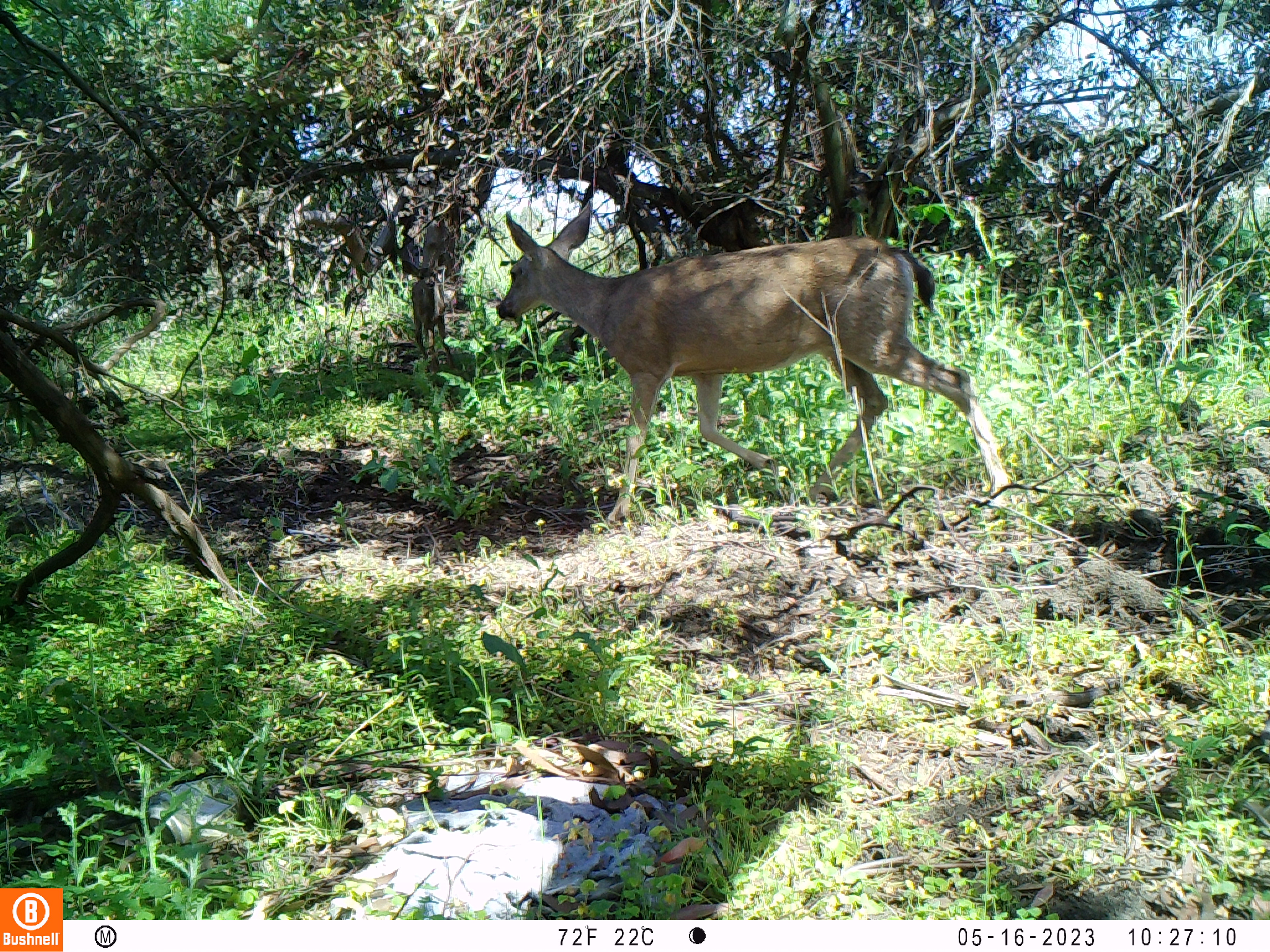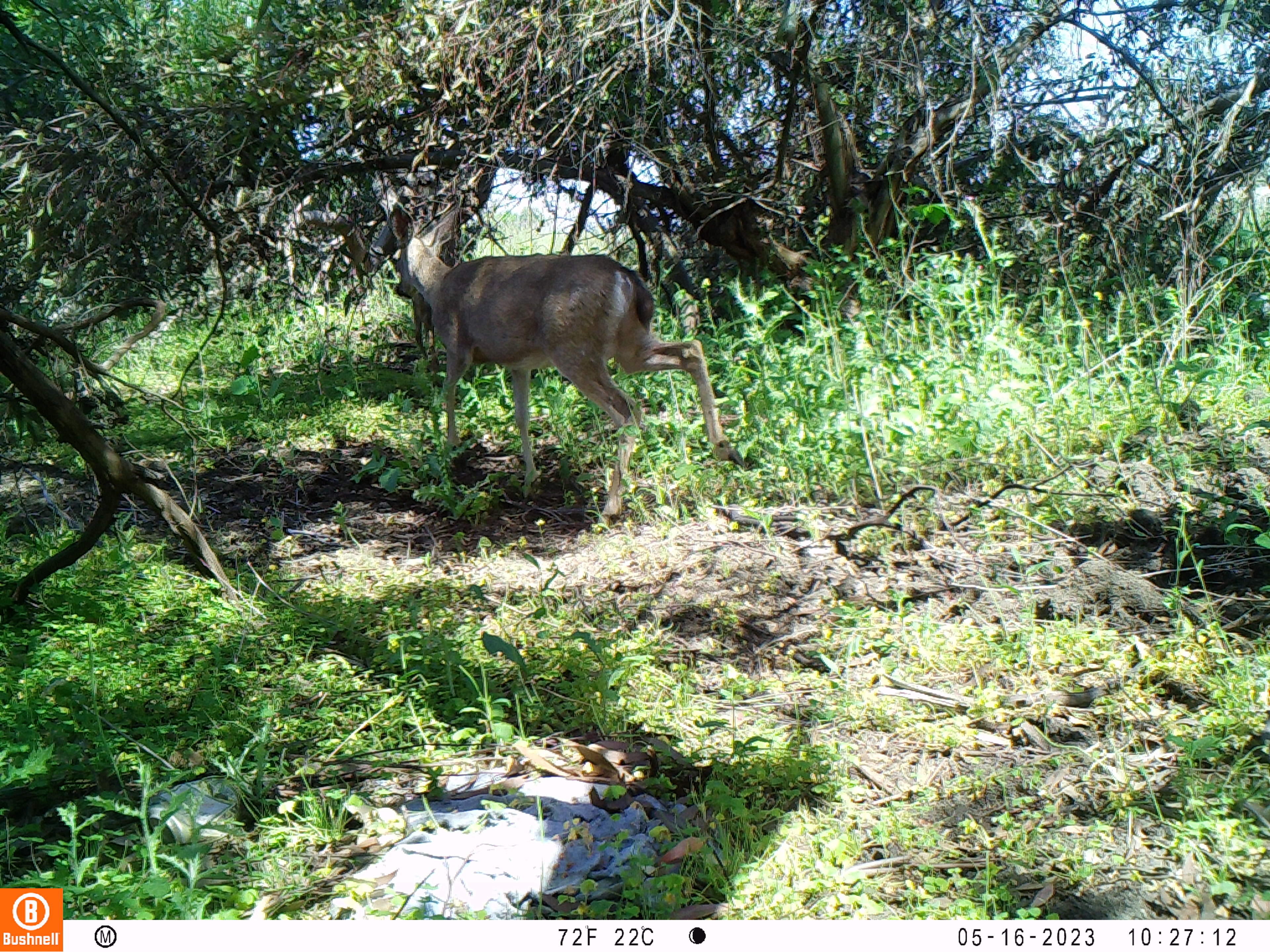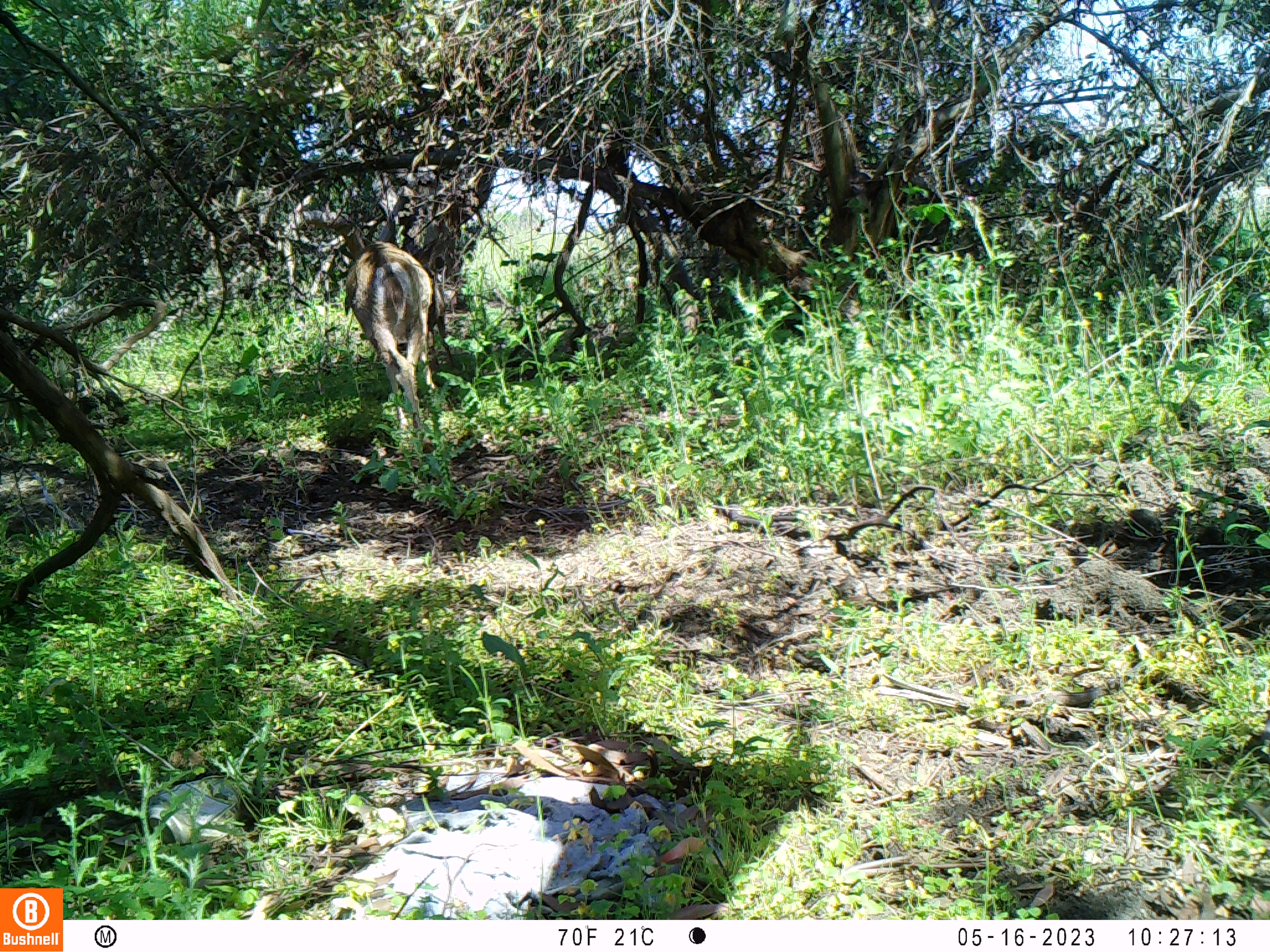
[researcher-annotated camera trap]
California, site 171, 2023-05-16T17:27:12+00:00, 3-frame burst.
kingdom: Animalia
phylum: Chordata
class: Mammalia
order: Artiodactyla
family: Cervidae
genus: Odocoileus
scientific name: Odocoileus hemionus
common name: mule deer